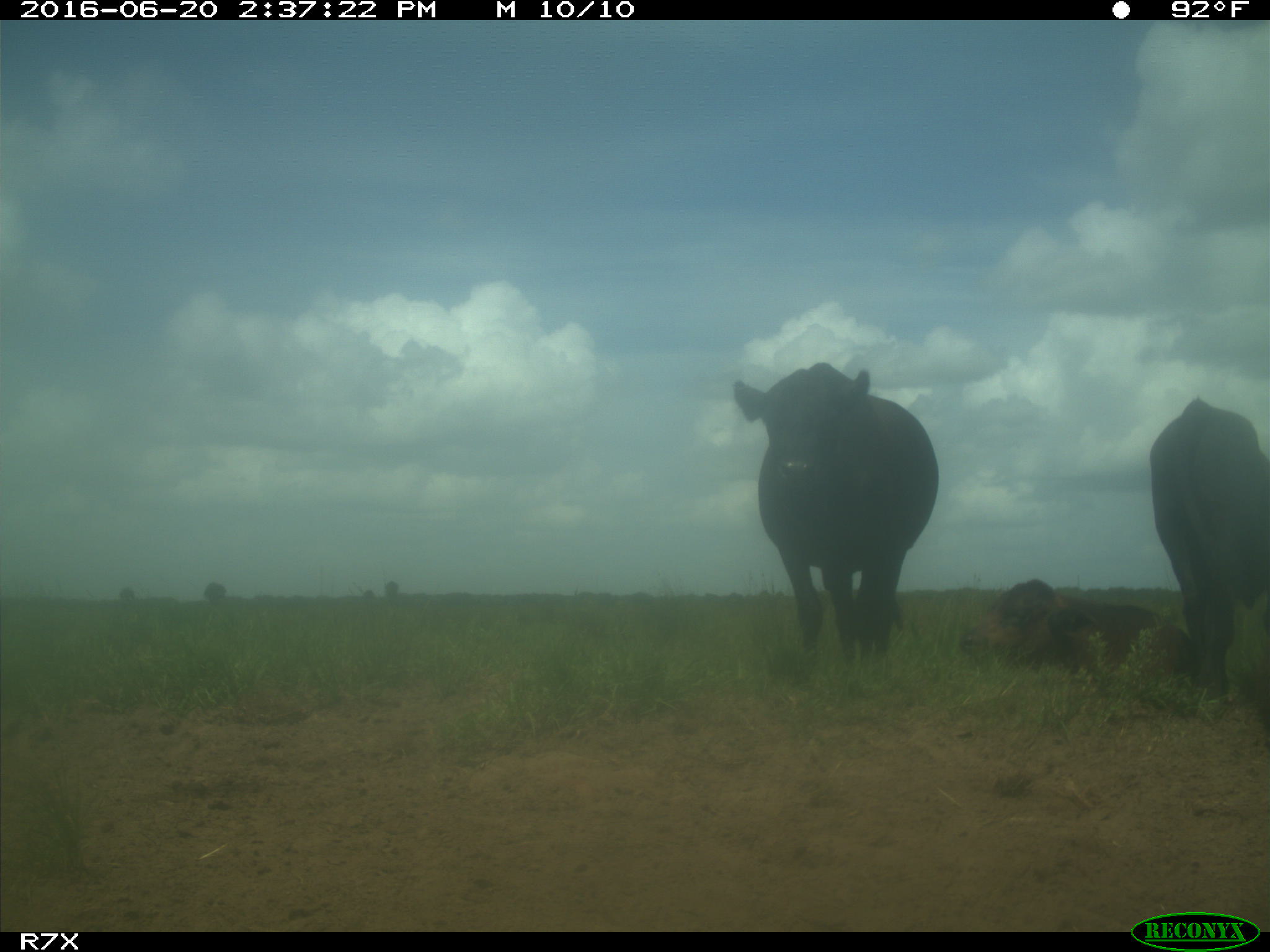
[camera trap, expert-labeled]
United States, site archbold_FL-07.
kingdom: Animalia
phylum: Chordata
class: Mammalia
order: Artiodactyla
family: Bovidae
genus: Bos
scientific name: Bos taurus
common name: domestic cow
Bos taurus (domestic cow).